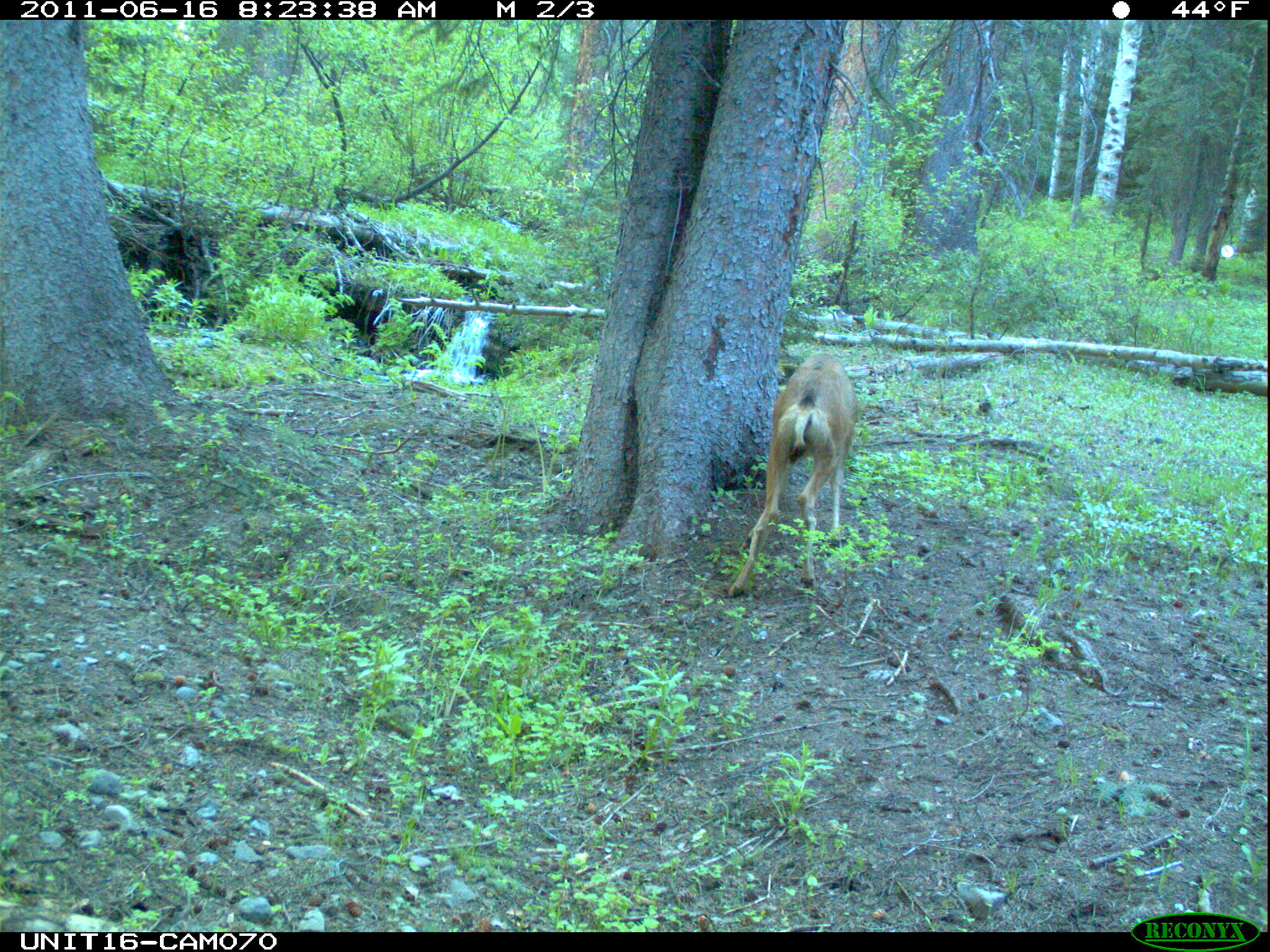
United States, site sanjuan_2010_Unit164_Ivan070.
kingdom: Animalia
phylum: Chordata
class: Mammalia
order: Artiodactyla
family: Cervidae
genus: Odocoileus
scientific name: Odocoileus hemionus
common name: mule deer